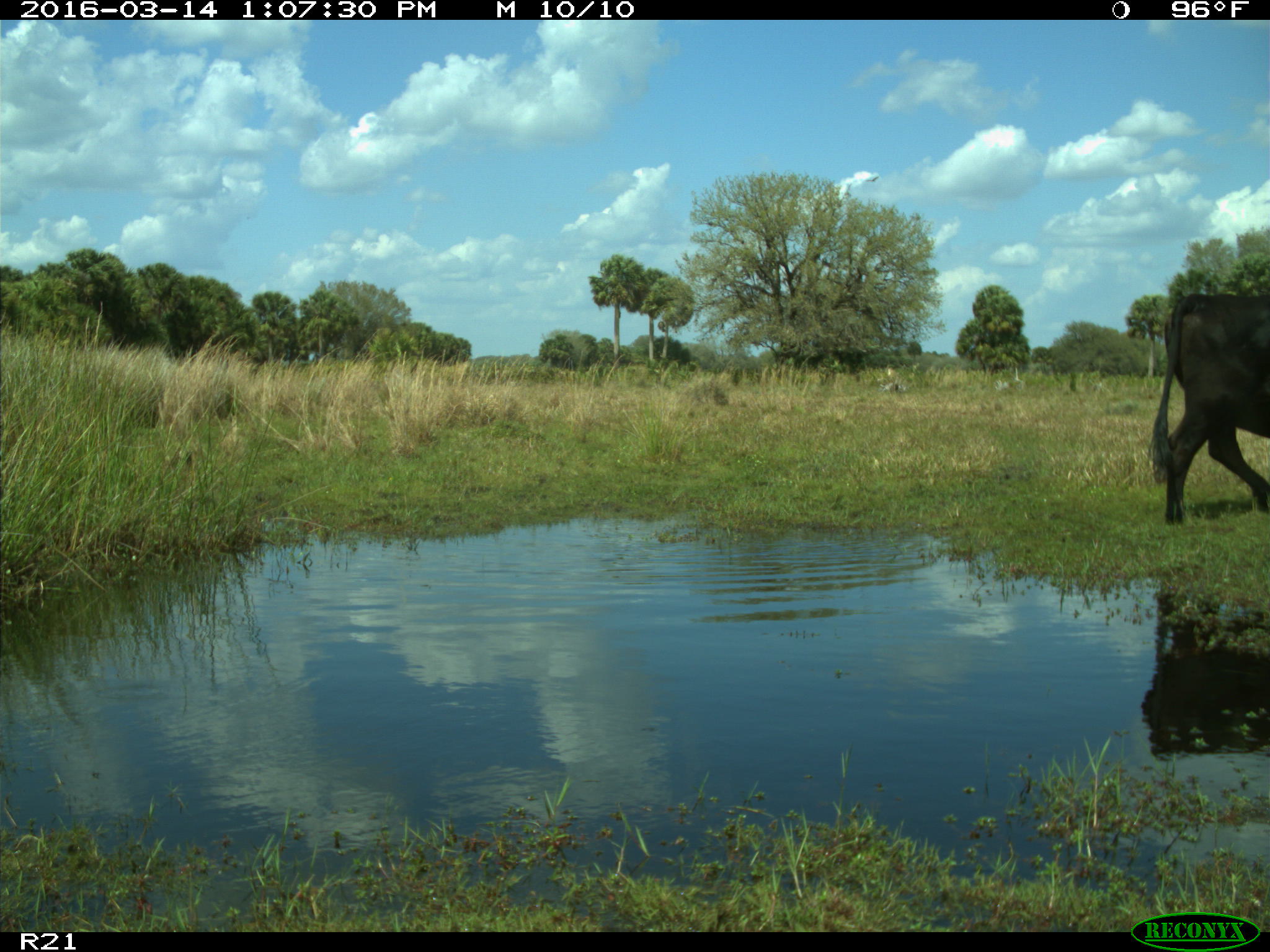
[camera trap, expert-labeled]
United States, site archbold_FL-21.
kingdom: Animalia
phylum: Chordata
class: Mammalia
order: Artiodactyla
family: Bovidae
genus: Bos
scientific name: Bos taurus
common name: domestic cow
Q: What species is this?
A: Bos taurus (domestic cow).